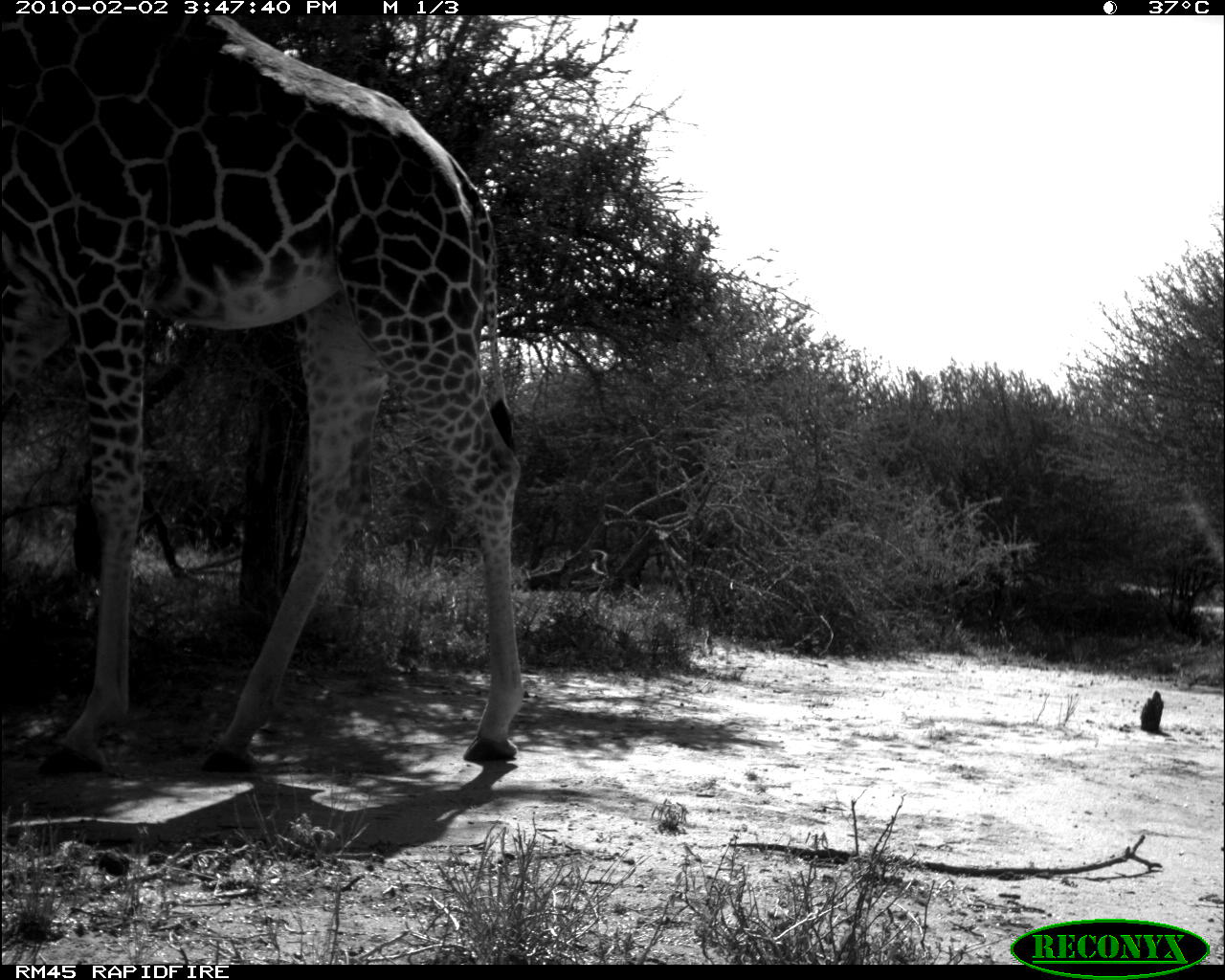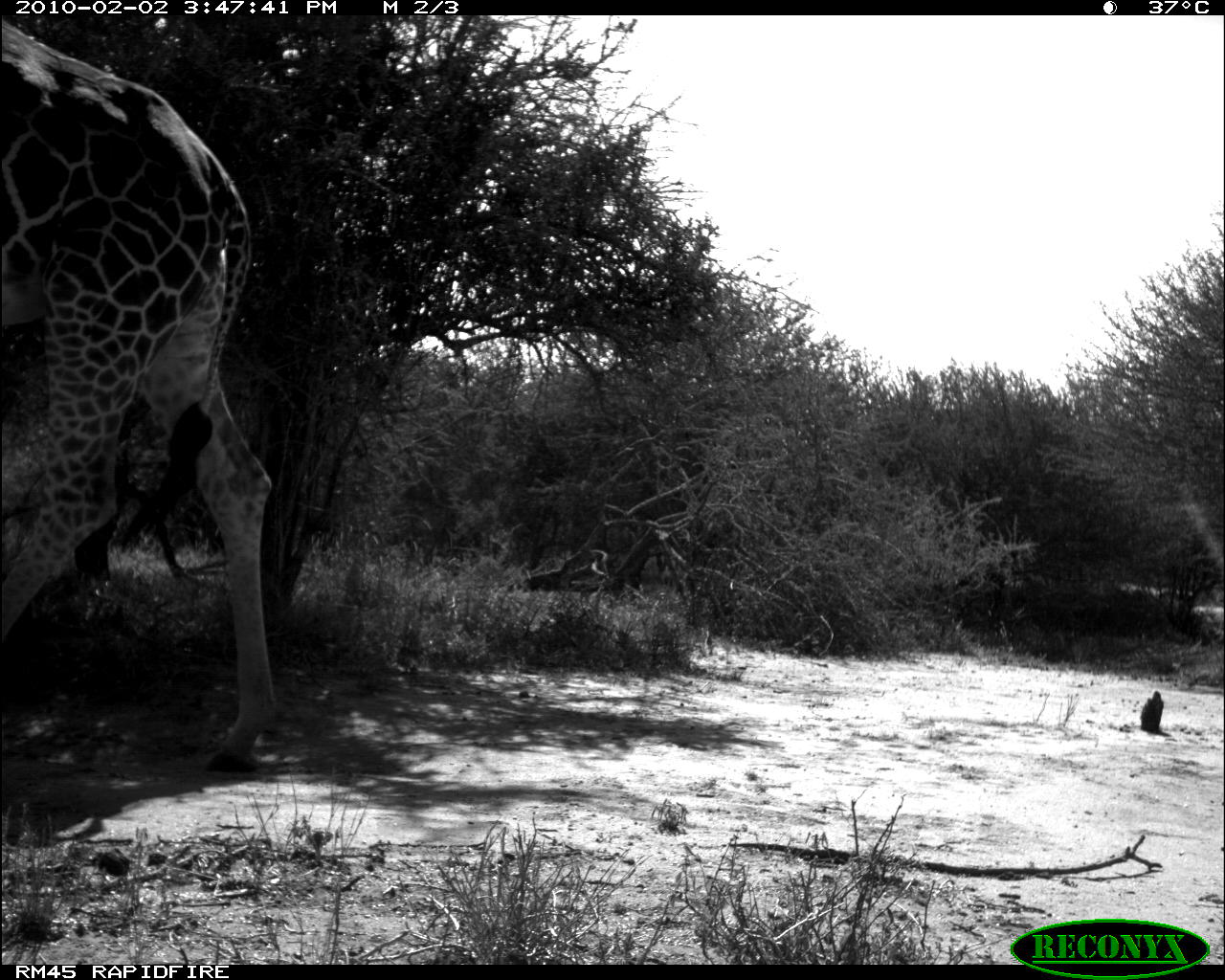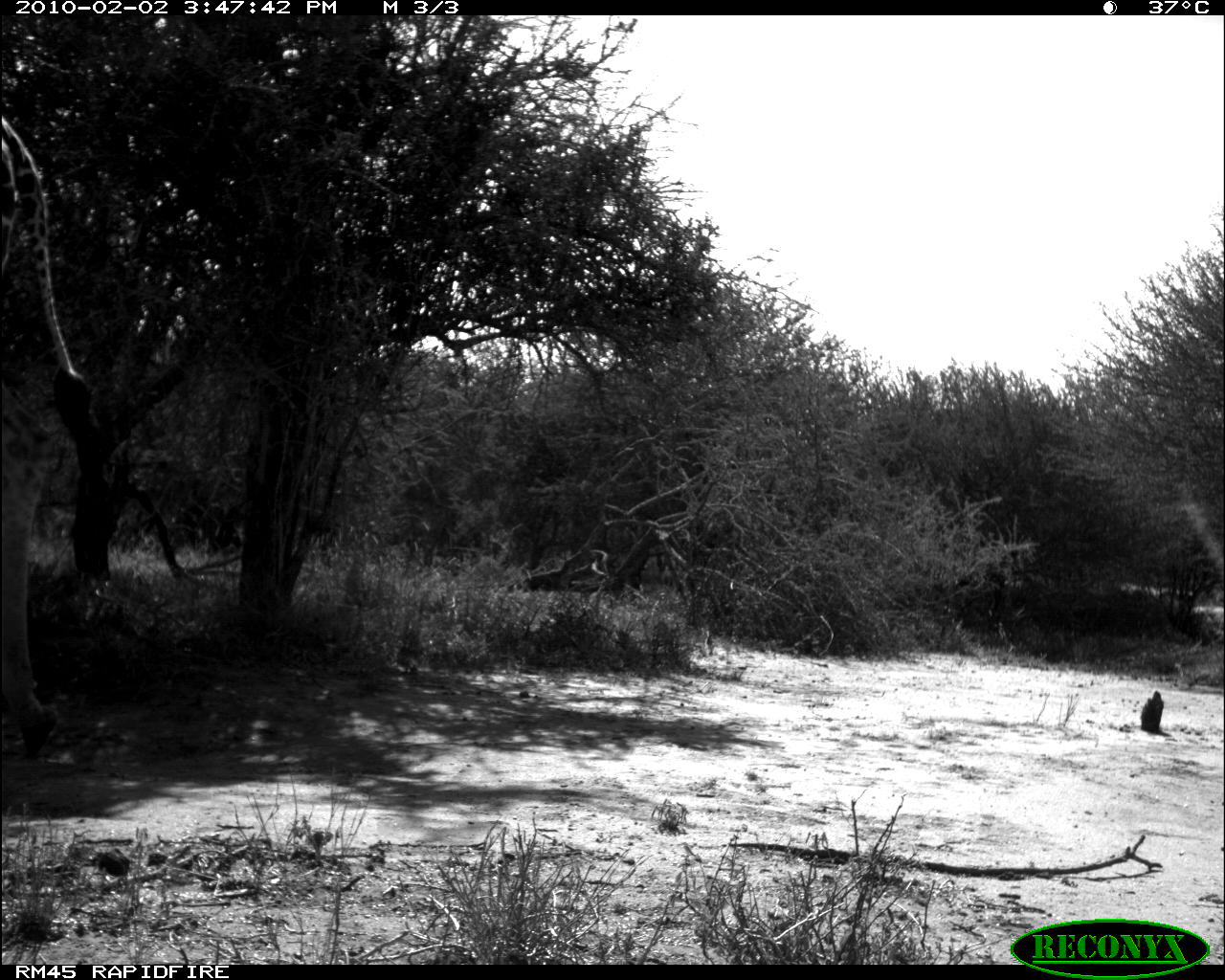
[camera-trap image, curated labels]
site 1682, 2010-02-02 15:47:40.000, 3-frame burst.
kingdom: Animalia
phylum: Chordata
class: Mammalia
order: Artiodactyla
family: Giraffidae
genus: Giraffa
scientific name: Giraffa camelopardalis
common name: giraffe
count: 2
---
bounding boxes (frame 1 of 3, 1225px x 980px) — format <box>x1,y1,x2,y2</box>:
giraffa camelopardalis: <box>1,16,526,775</box>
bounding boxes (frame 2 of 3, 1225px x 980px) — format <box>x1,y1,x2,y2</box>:
giraffa camelopardalis: <box>1,16,280,774</box>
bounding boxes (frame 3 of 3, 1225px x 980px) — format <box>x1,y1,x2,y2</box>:
giraffa camelopardalis: <box>1,109,114,760</box>